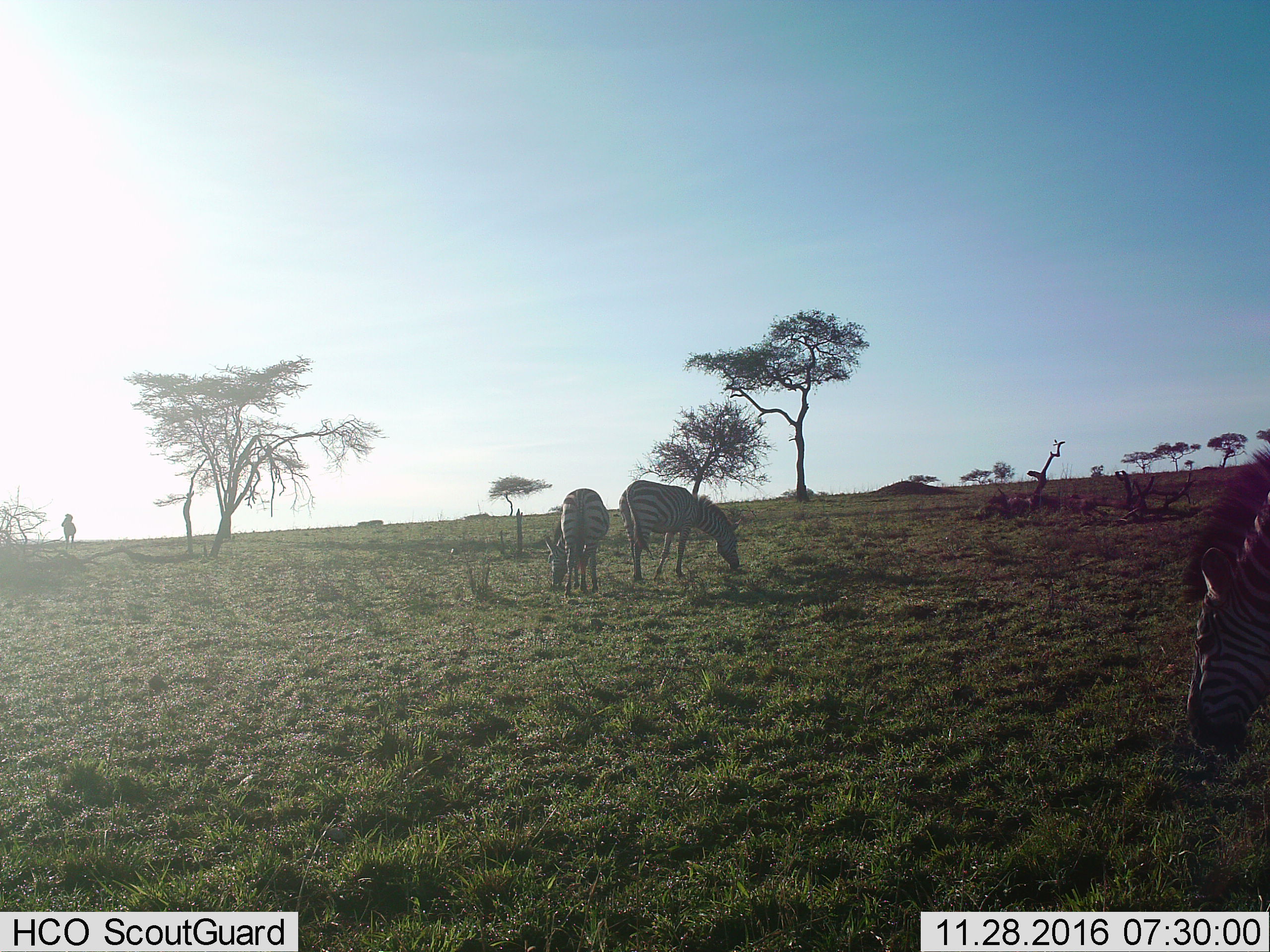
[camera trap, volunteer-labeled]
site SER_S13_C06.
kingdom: Animalia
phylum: Chordata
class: Mammalia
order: Perissodactyla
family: Equidae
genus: Equus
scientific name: Equus quagga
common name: plains zebra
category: zebraplains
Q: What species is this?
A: Zebraplains (plains zebra) (Equus quagga).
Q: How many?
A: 4.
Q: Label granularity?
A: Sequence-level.